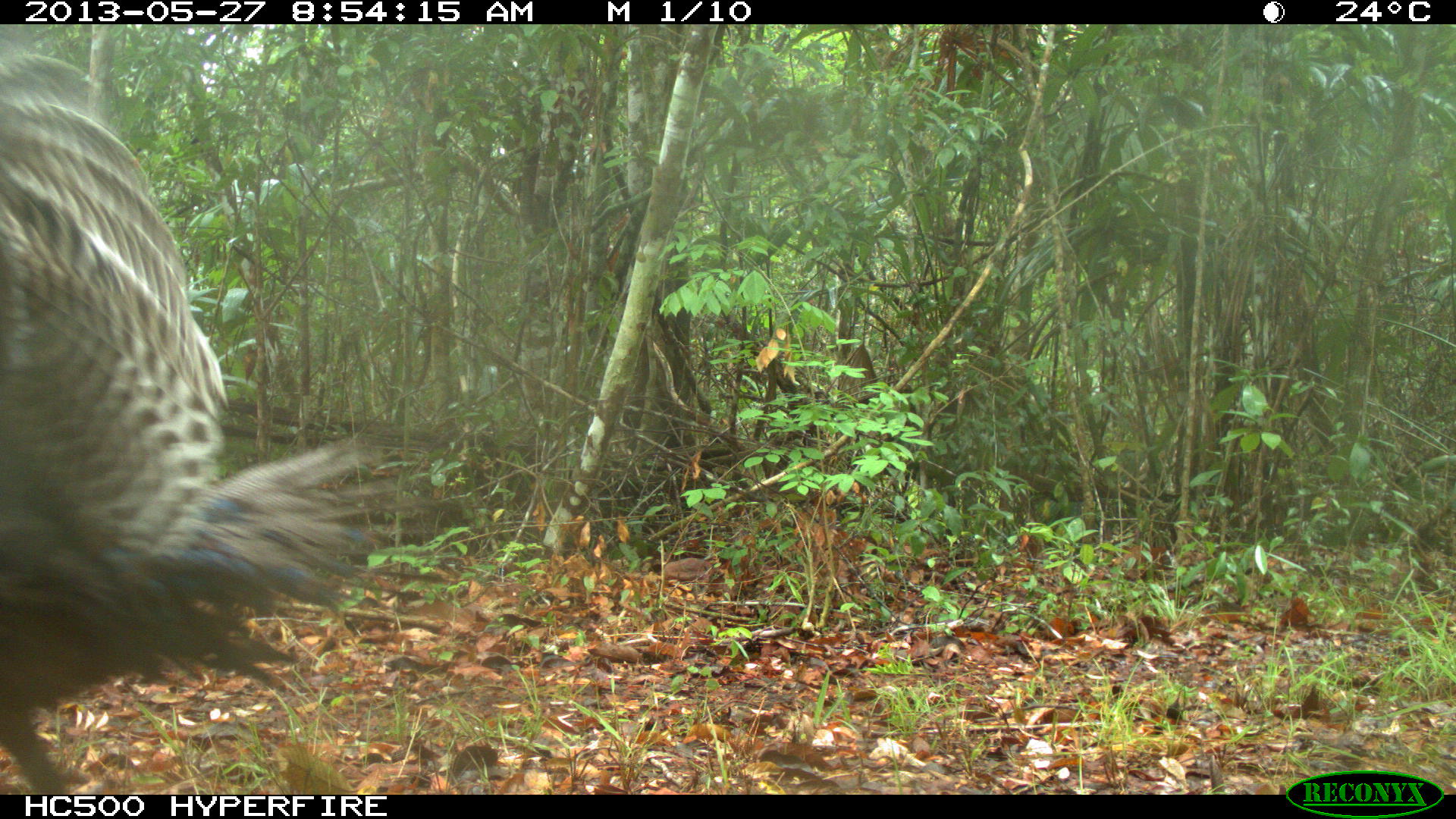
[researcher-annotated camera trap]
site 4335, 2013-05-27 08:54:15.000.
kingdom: Animalia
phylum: Chordata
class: Aves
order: Galliformes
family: Phasianidae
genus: Meleagris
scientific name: Meleagris ocellata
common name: ocellated turkey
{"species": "Meleagris ocellata (ocellated turkey)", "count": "2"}